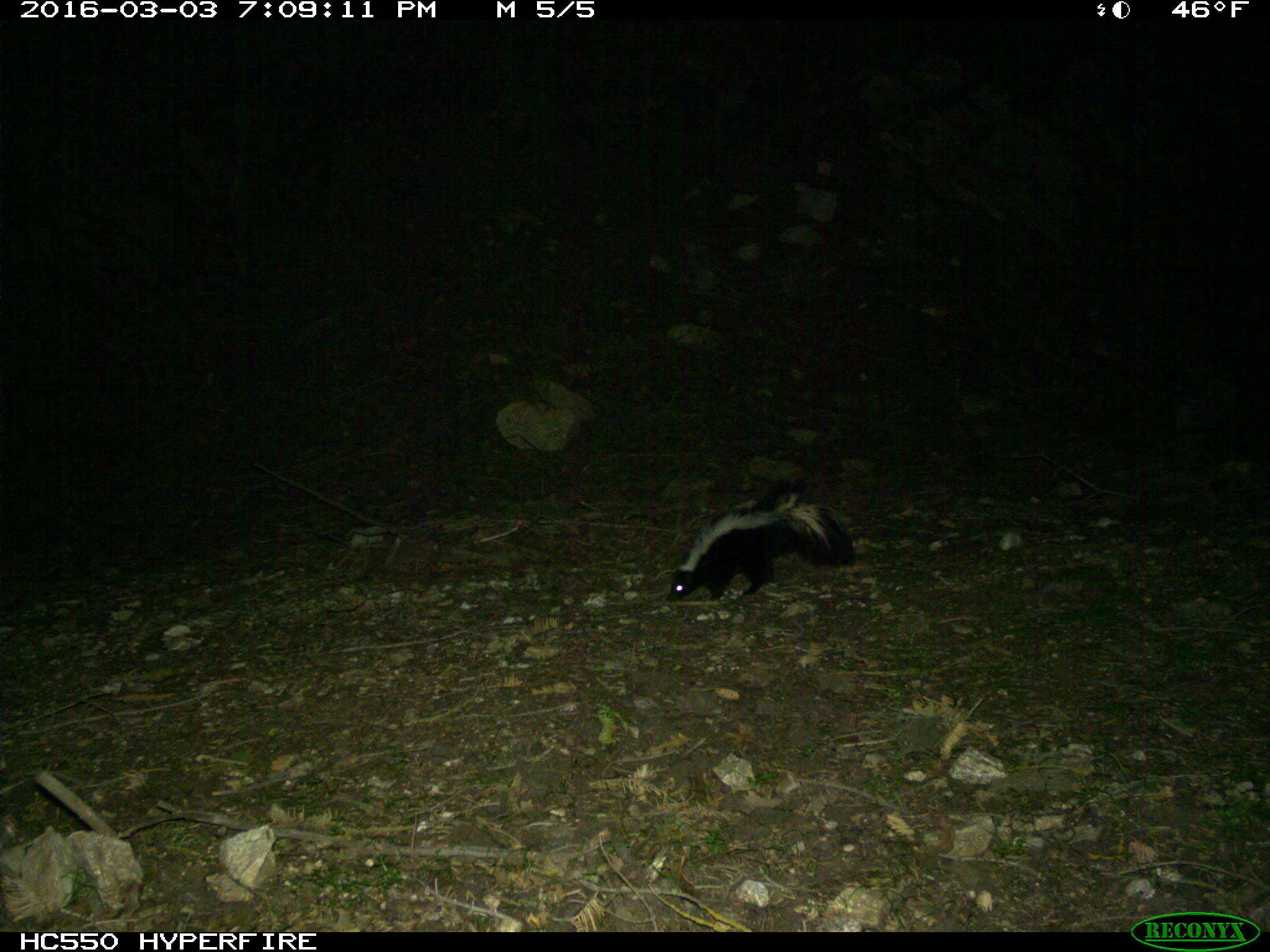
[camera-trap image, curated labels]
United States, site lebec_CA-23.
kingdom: Animalia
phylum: Chordata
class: Mammalia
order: Carnivora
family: Mephitidae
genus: Mephitis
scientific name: Mephitis mephitis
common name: striped skunk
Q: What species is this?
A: Mephitis mephitis (striped skunk).